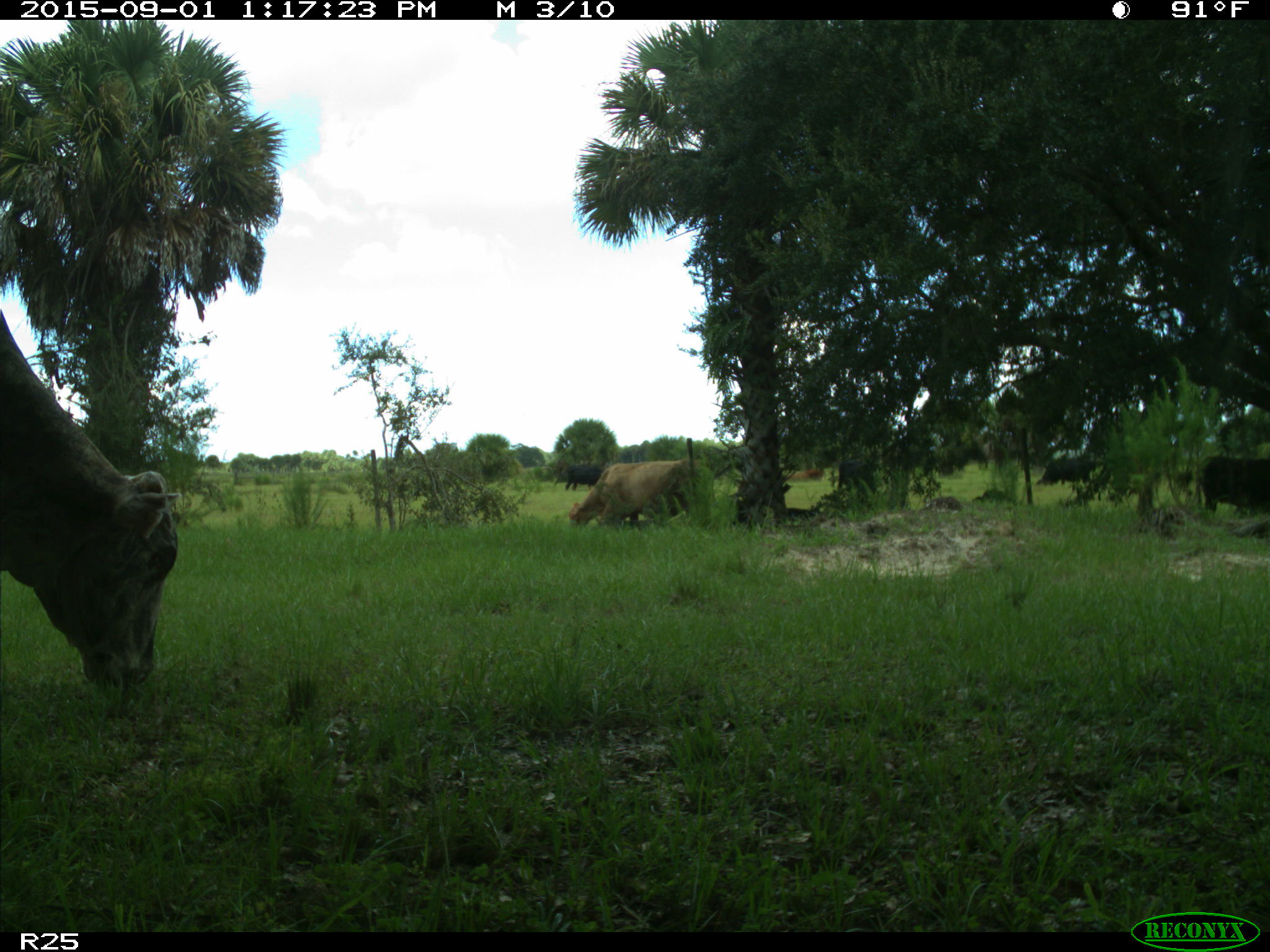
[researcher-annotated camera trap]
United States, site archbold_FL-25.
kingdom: Animalia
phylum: Chordata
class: Mammalia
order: Artiodactyla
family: Bovidae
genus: Bos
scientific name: Bos taurus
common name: domestic cow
Bos taurus (domestic cow).